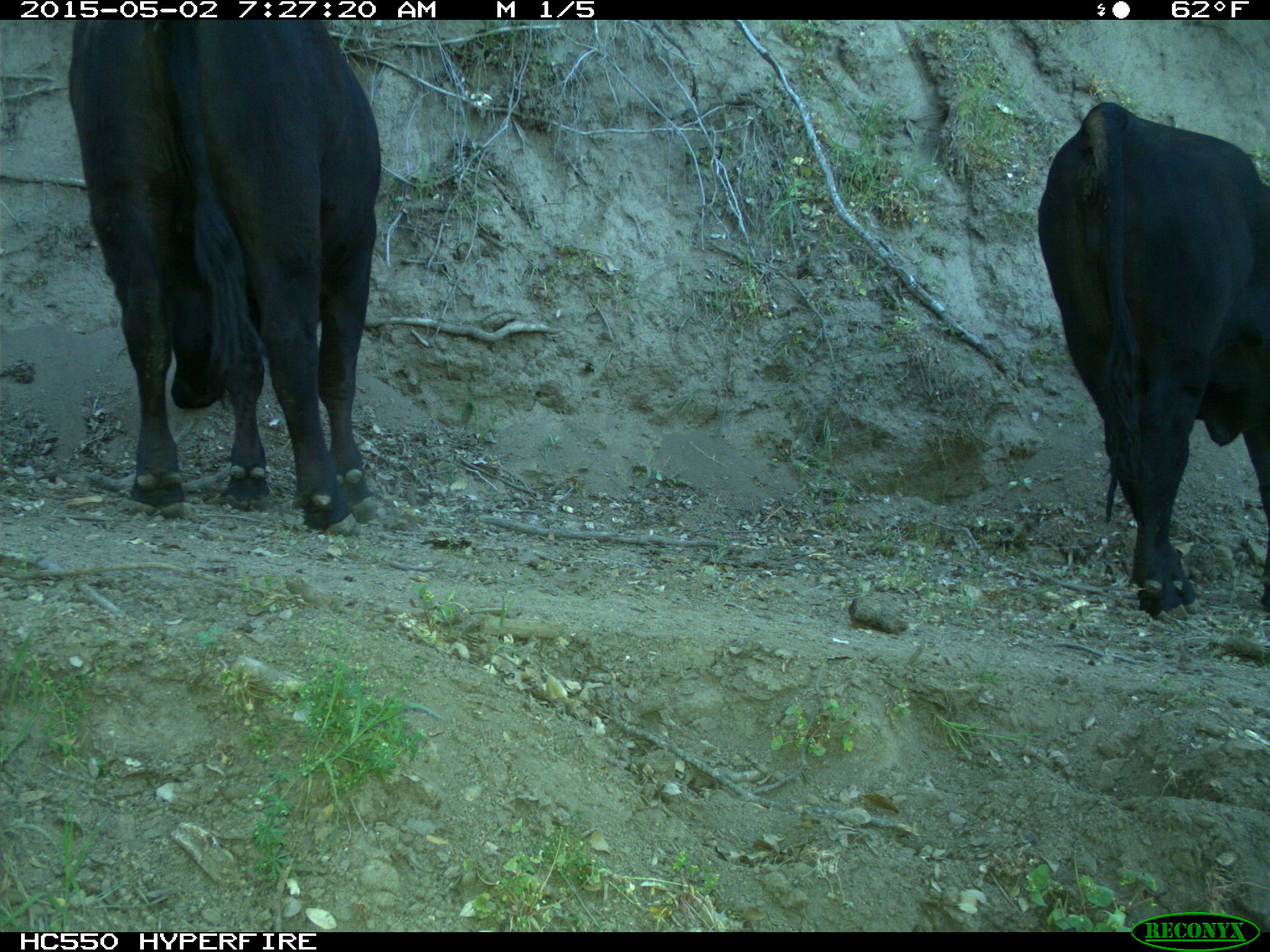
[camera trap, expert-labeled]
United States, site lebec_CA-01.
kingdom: Animalia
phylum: Chordata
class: Mammalia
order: Artiodactyla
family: Bovidae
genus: Bos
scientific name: Bos taurus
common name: domestic cow